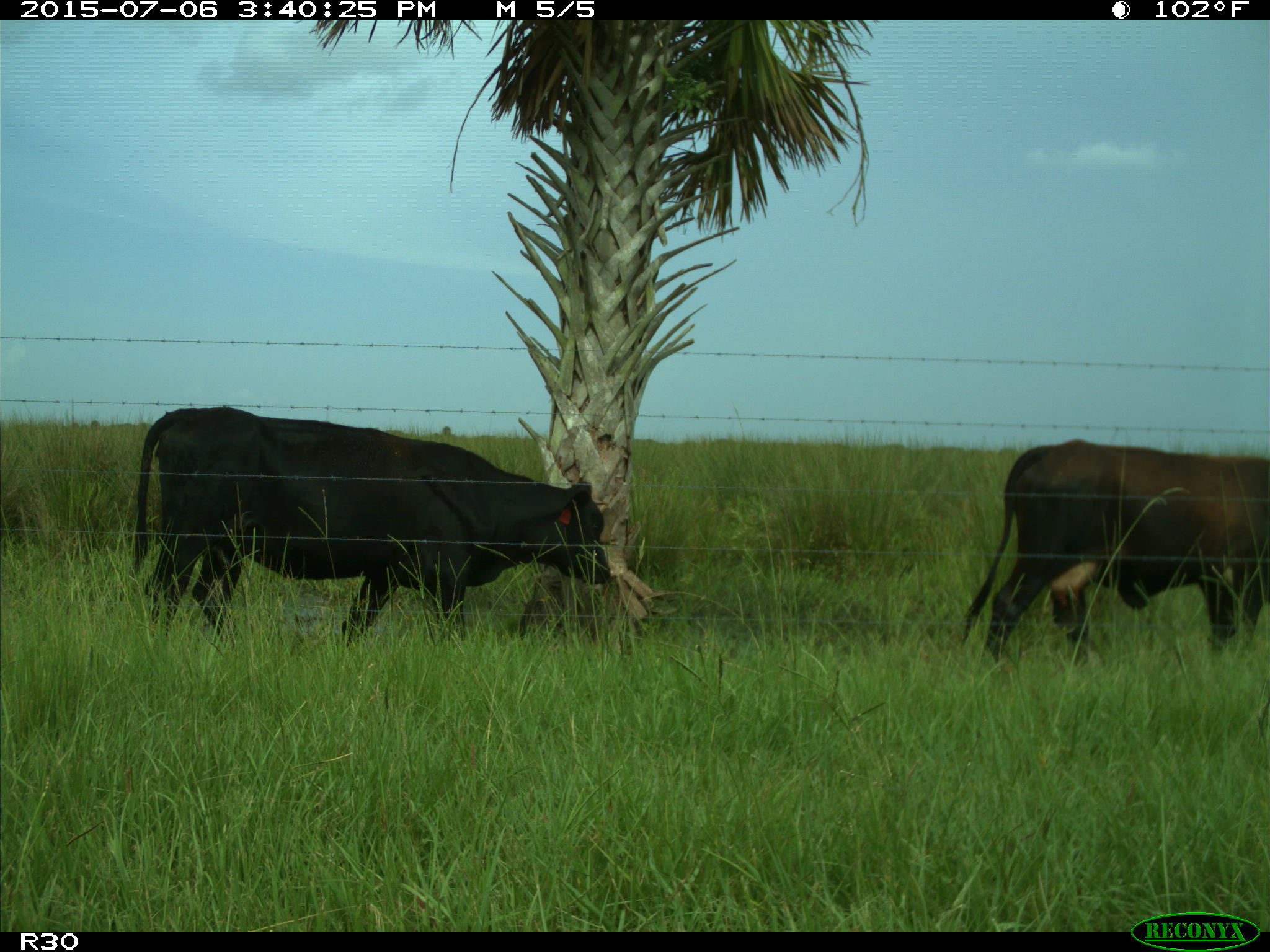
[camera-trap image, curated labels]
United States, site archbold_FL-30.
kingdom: Animalia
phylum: Chordata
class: Mammalia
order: Artiodactyla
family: Bovidae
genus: Bos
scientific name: Bos taurus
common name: domestic cow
Bos taurus (domestic cow).